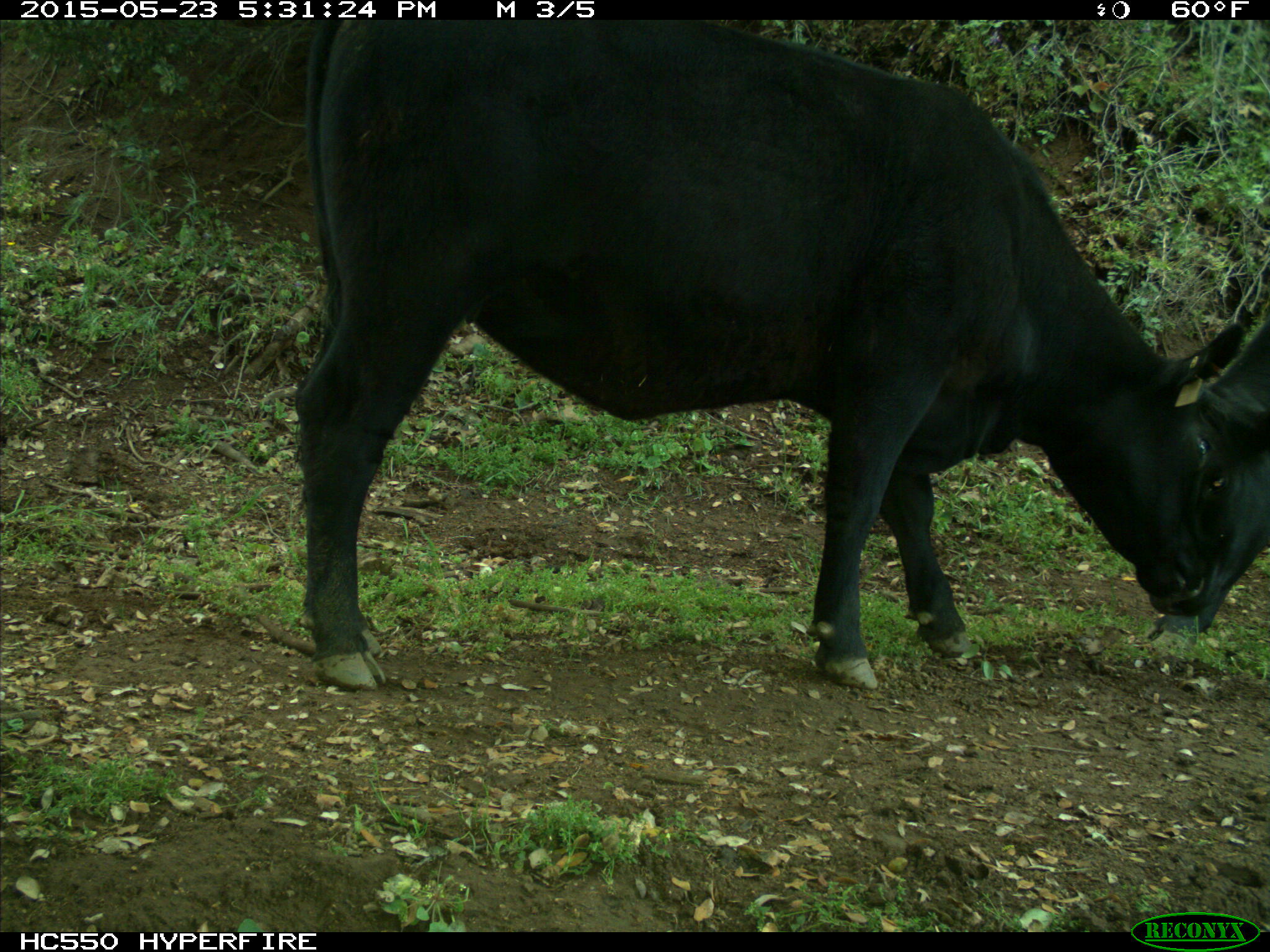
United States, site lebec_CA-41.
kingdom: Animalia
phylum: Chordata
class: Mammalia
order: Artiodactyla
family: Bovidae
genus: Bos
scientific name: Bos taurus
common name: domestic cow